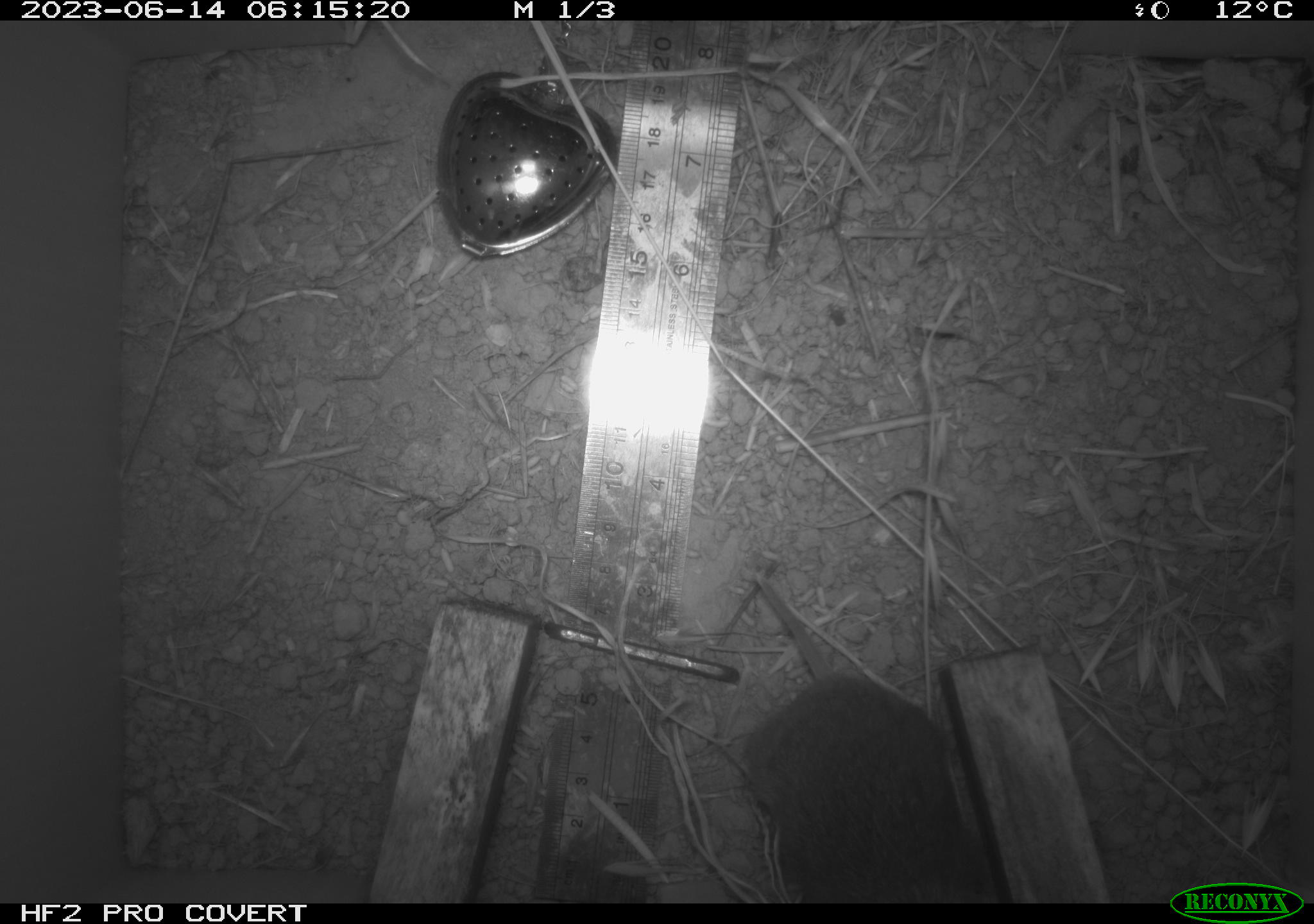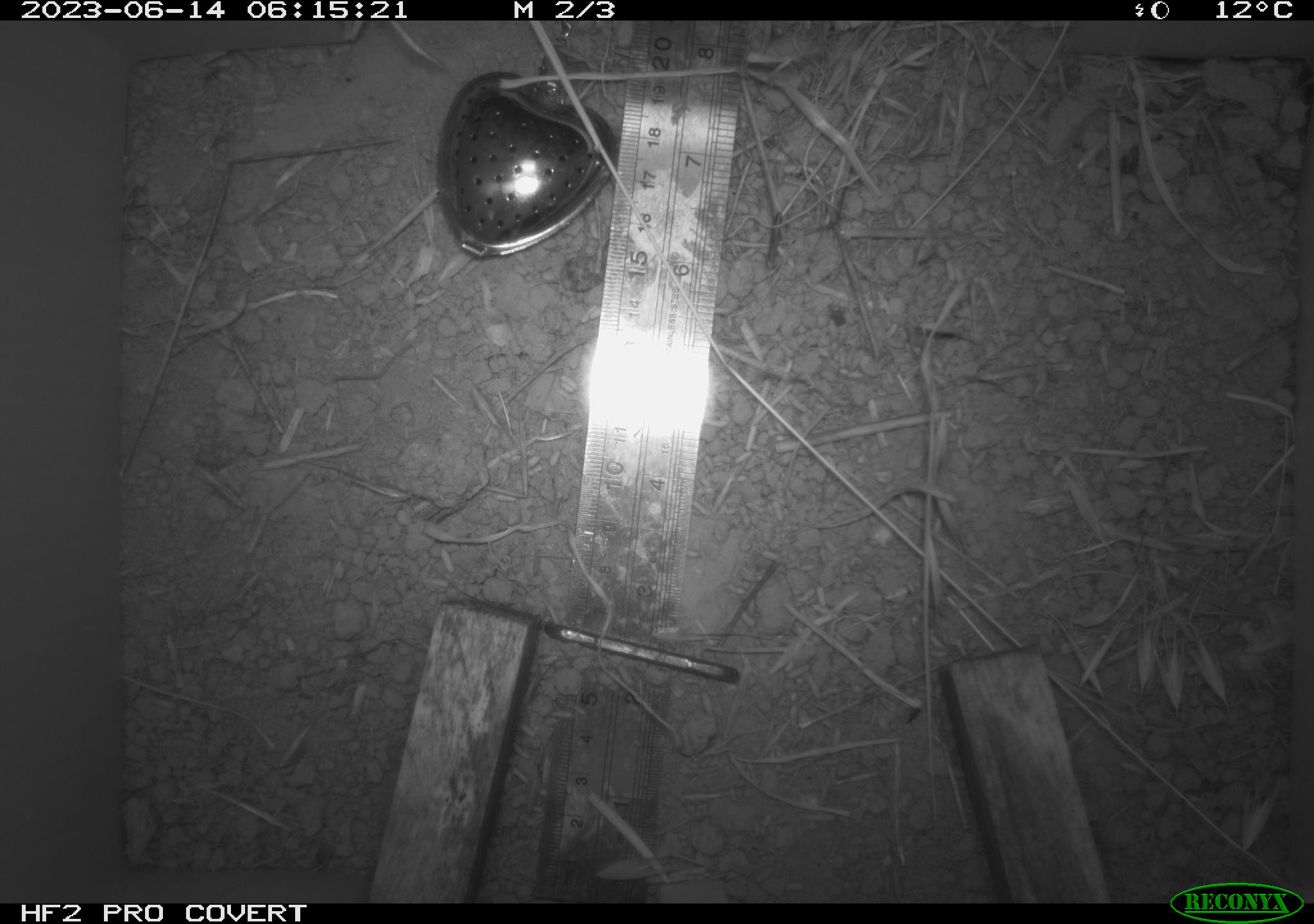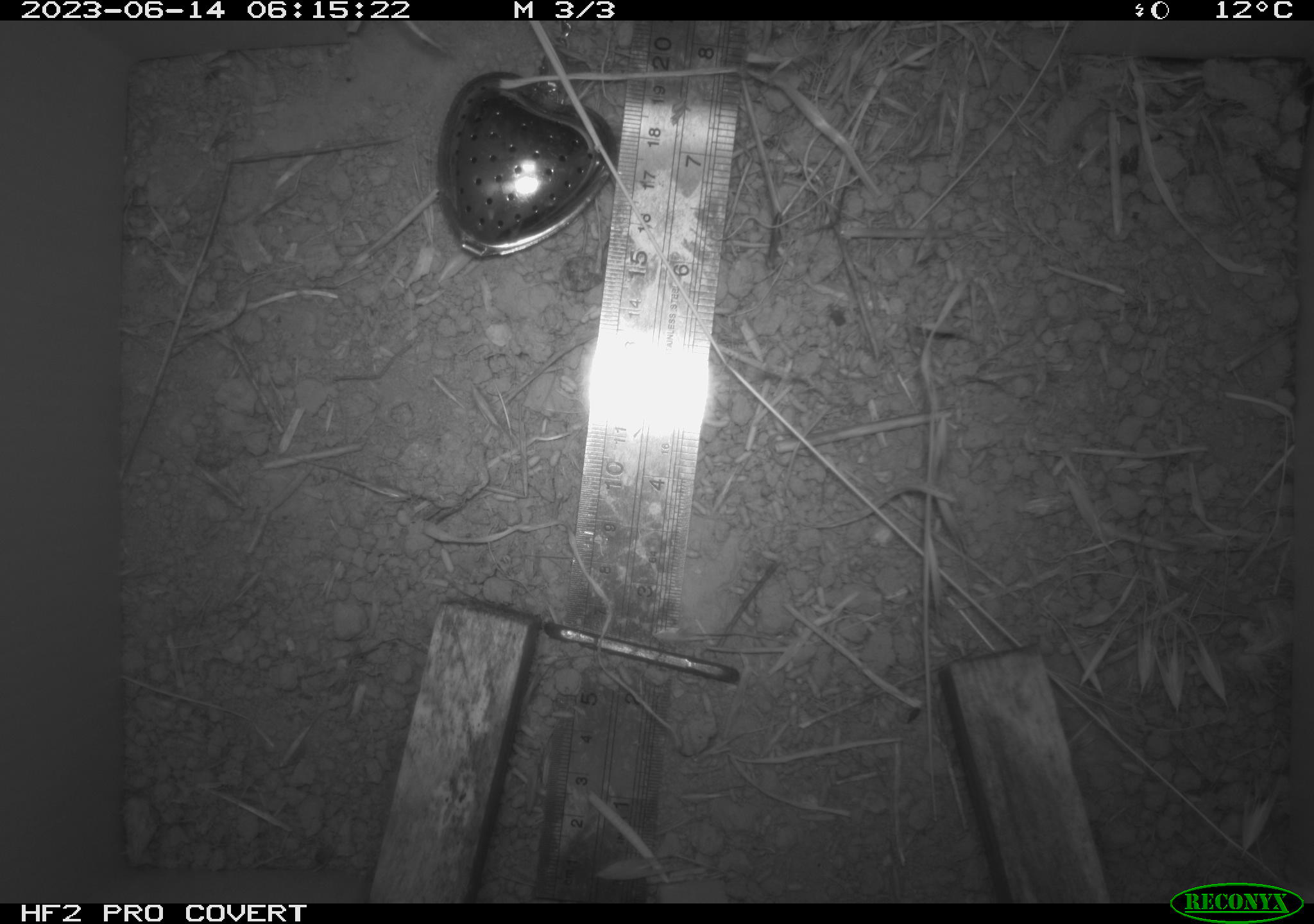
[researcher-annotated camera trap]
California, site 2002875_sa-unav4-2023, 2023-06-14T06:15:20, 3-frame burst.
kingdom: Animalia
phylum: Chordata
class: Mammalia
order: Rodentia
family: Cricetidae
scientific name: Arvicolinae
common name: voles, lemmings, and muskrats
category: arvicolinae subfamily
Arvicolinae subfamily (voles, lemmings, and muskrats) (Arvicolinae).